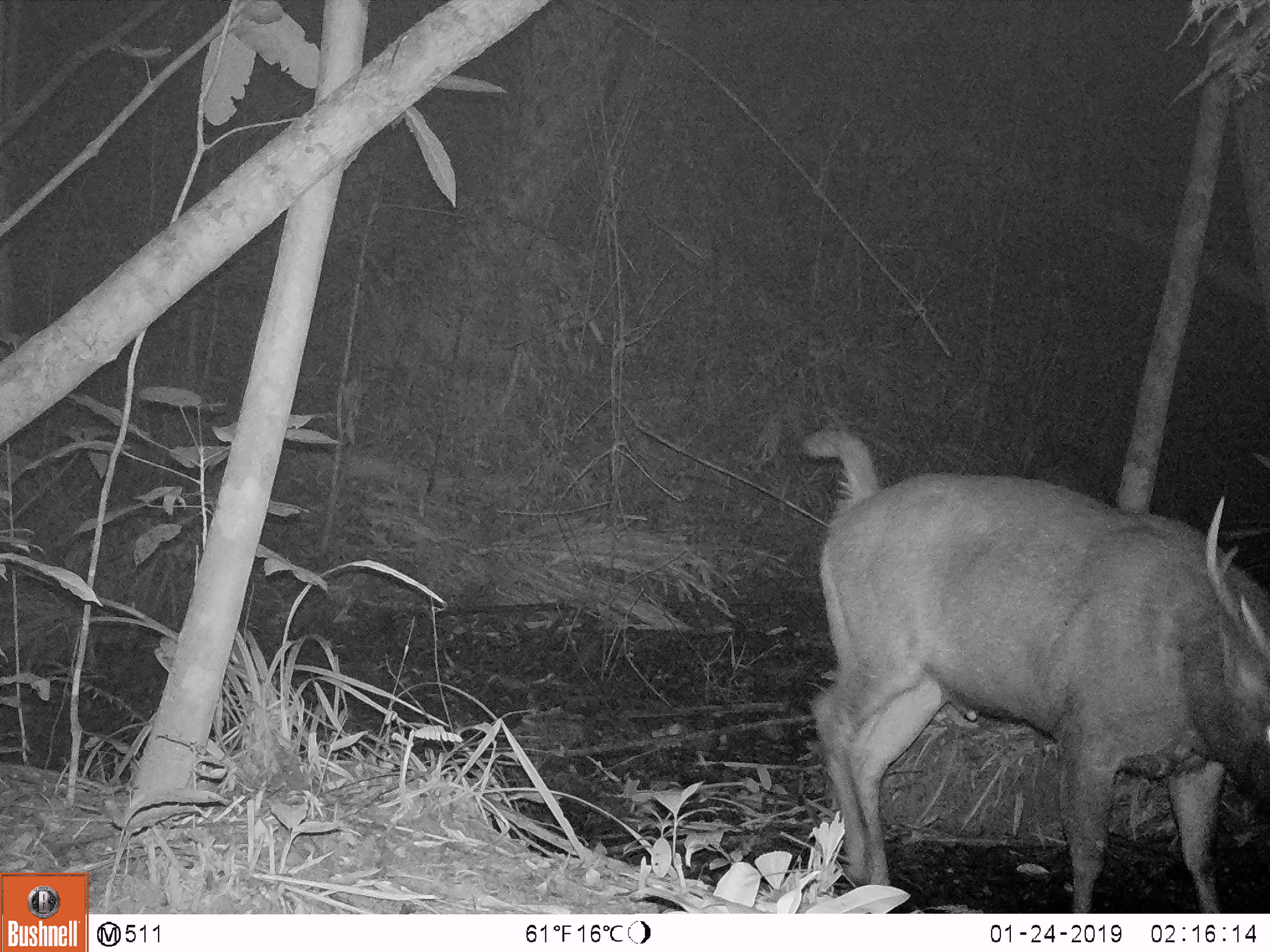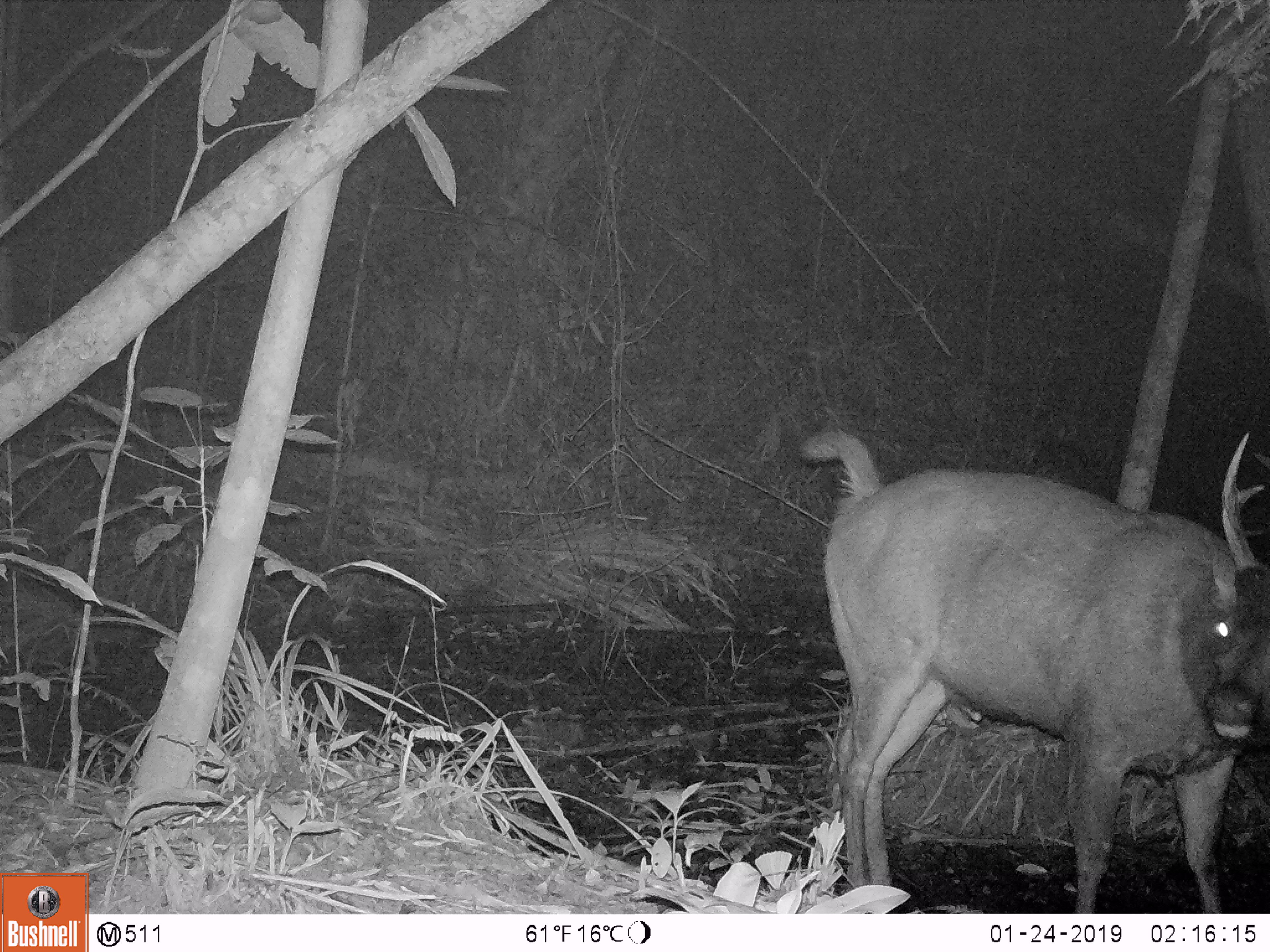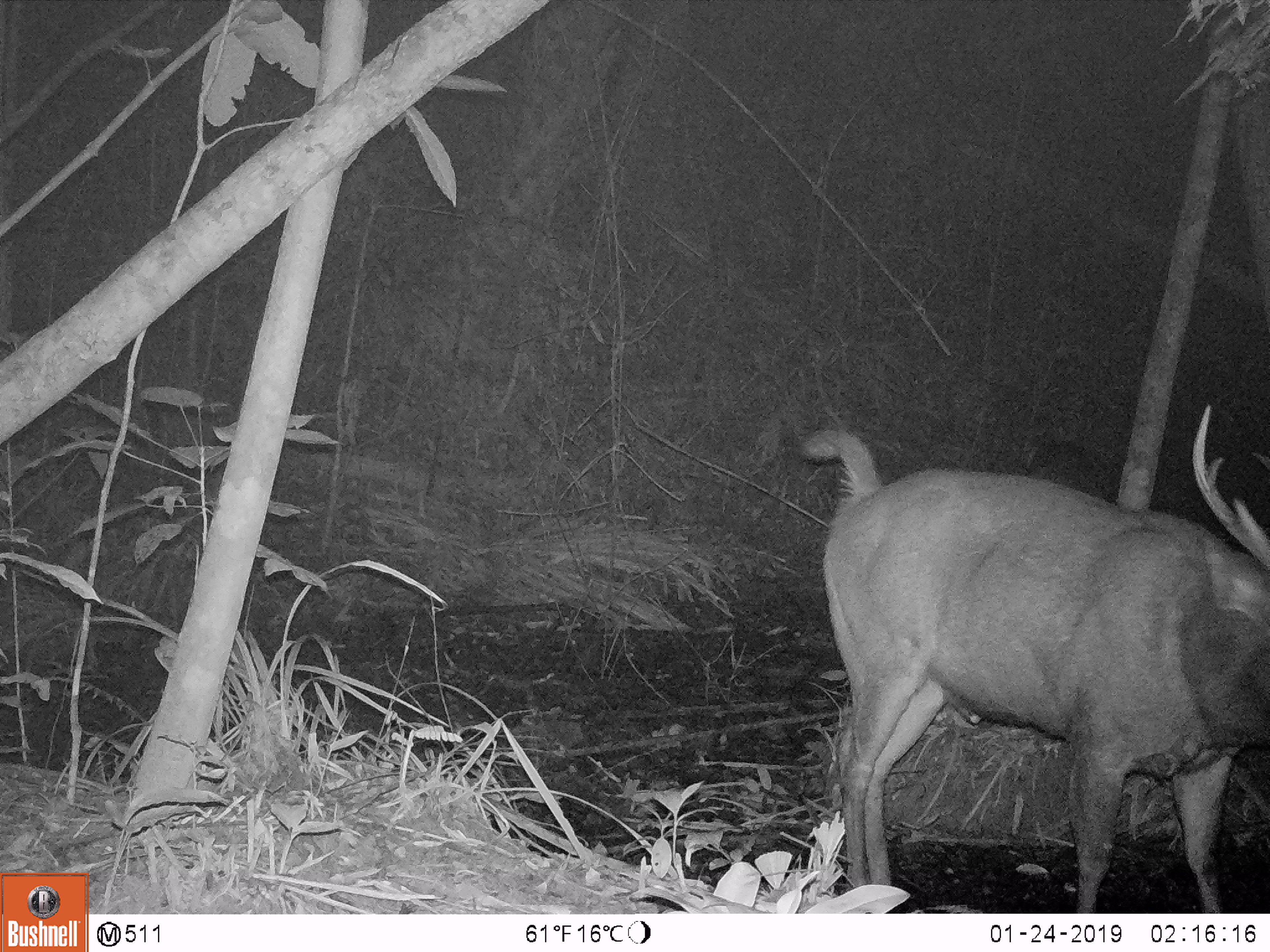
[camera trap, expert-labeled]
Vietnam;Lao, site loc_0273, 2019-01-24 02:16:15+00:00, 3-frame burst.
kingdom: Animalia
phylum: Chordata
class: Mammalia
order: Artiodactyla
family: Cervidae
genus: Rusa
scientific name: Rusa unicolor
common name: sambar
Sambar (Rusa unicolor). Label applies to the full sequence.